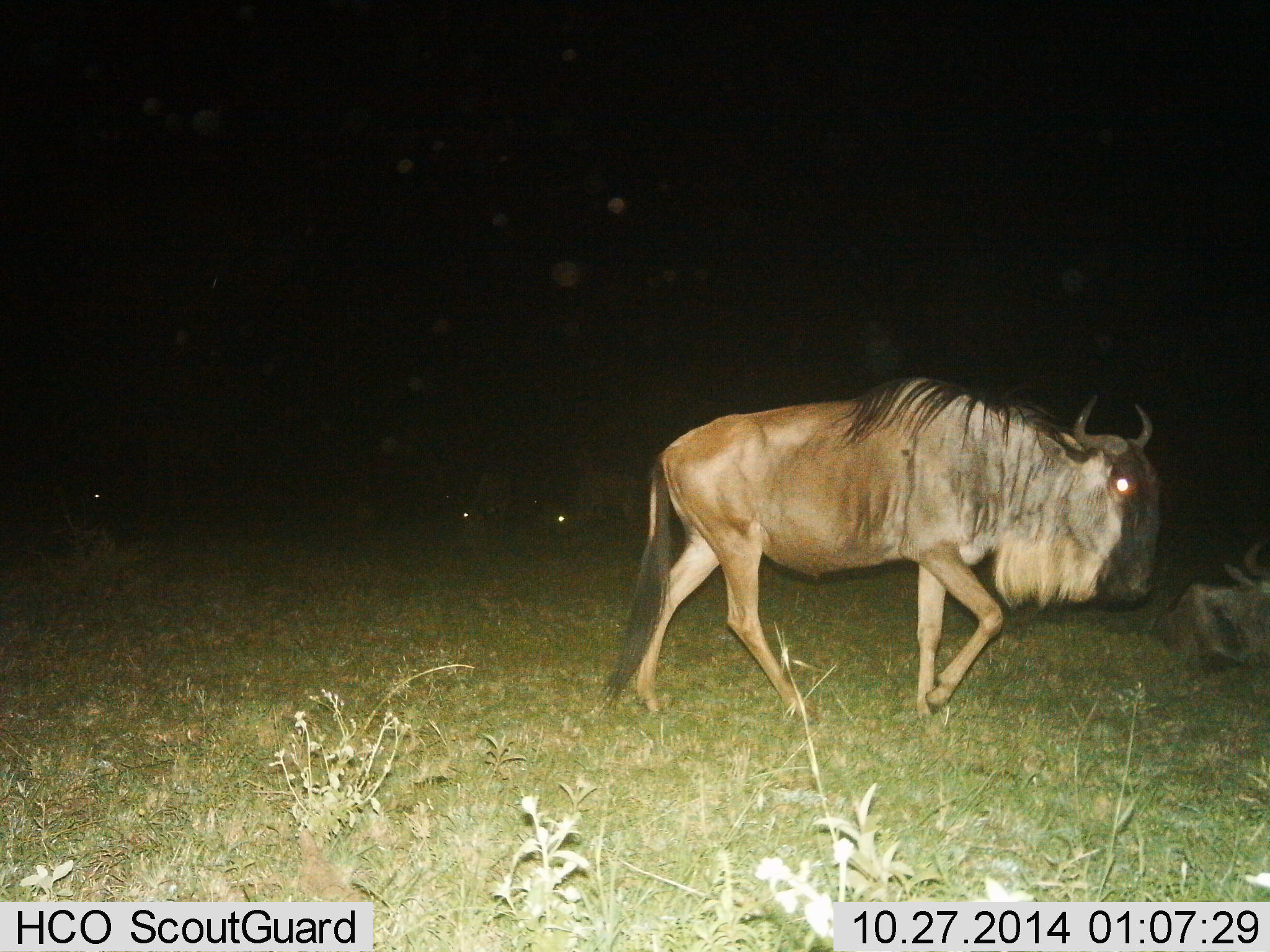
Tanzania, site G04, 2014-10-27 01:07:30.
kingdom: Animalia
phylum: Chordata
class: Mammalia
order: Artiodactyla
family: Bovidae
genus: Connochaetes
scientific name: Connochaetes taurinus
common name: blue wildebeest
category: wildebeest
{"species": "wildebeest (blue wildebeest) (Connochaetes taurinus)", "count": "5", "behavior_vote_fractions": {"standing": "10%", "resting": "50%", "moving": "90%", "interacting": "0%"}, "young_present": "0%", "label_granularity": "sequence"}